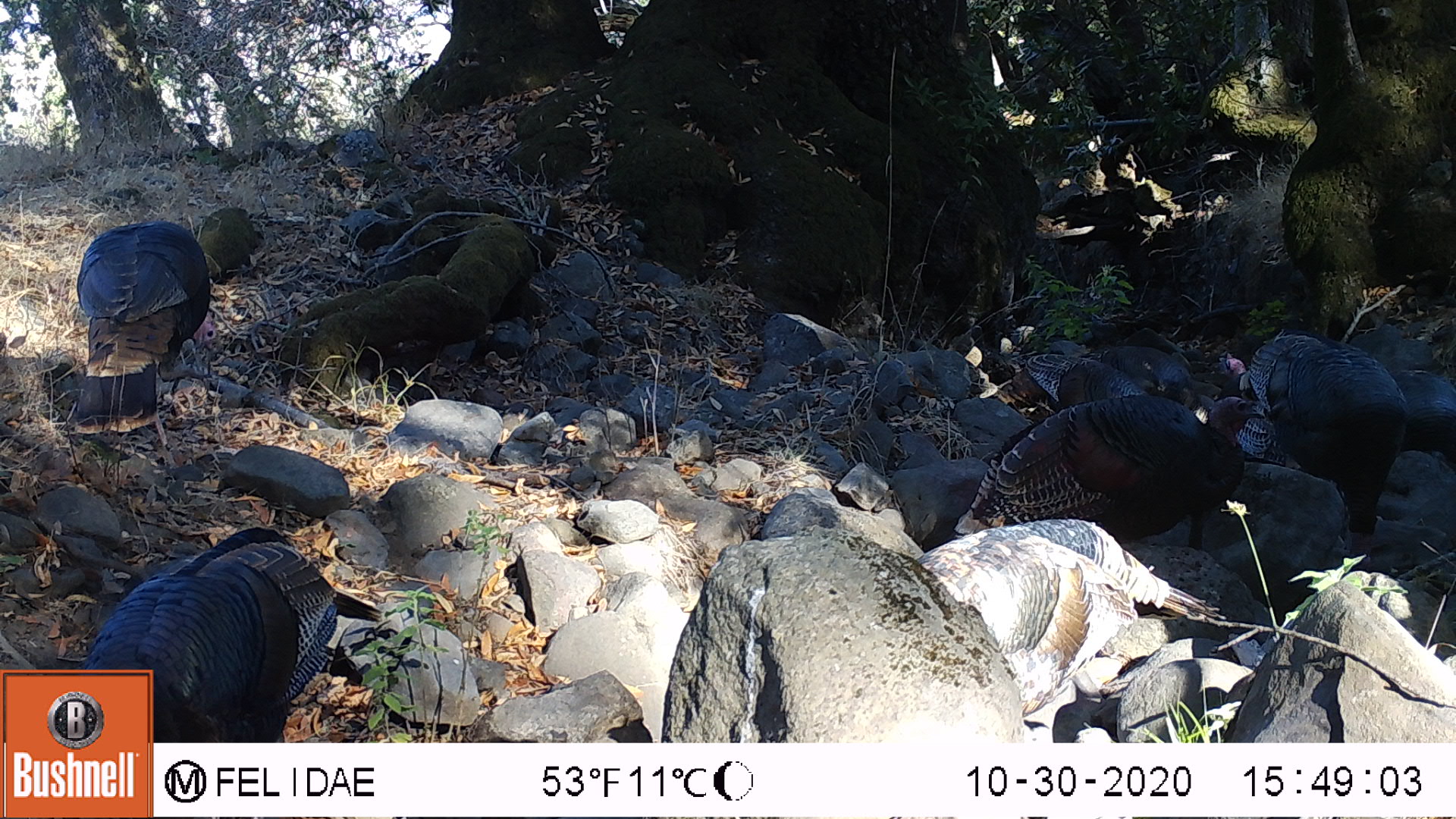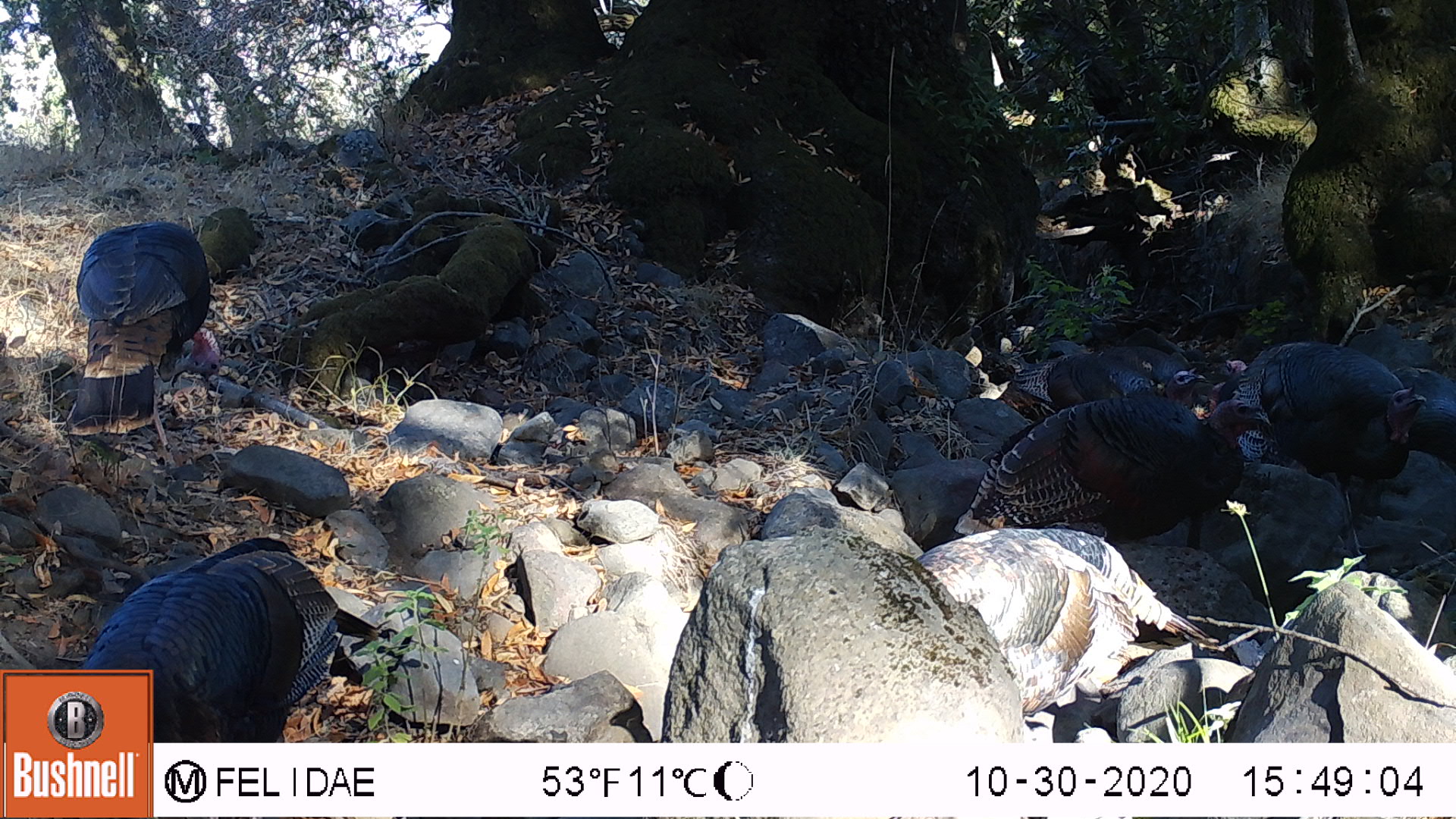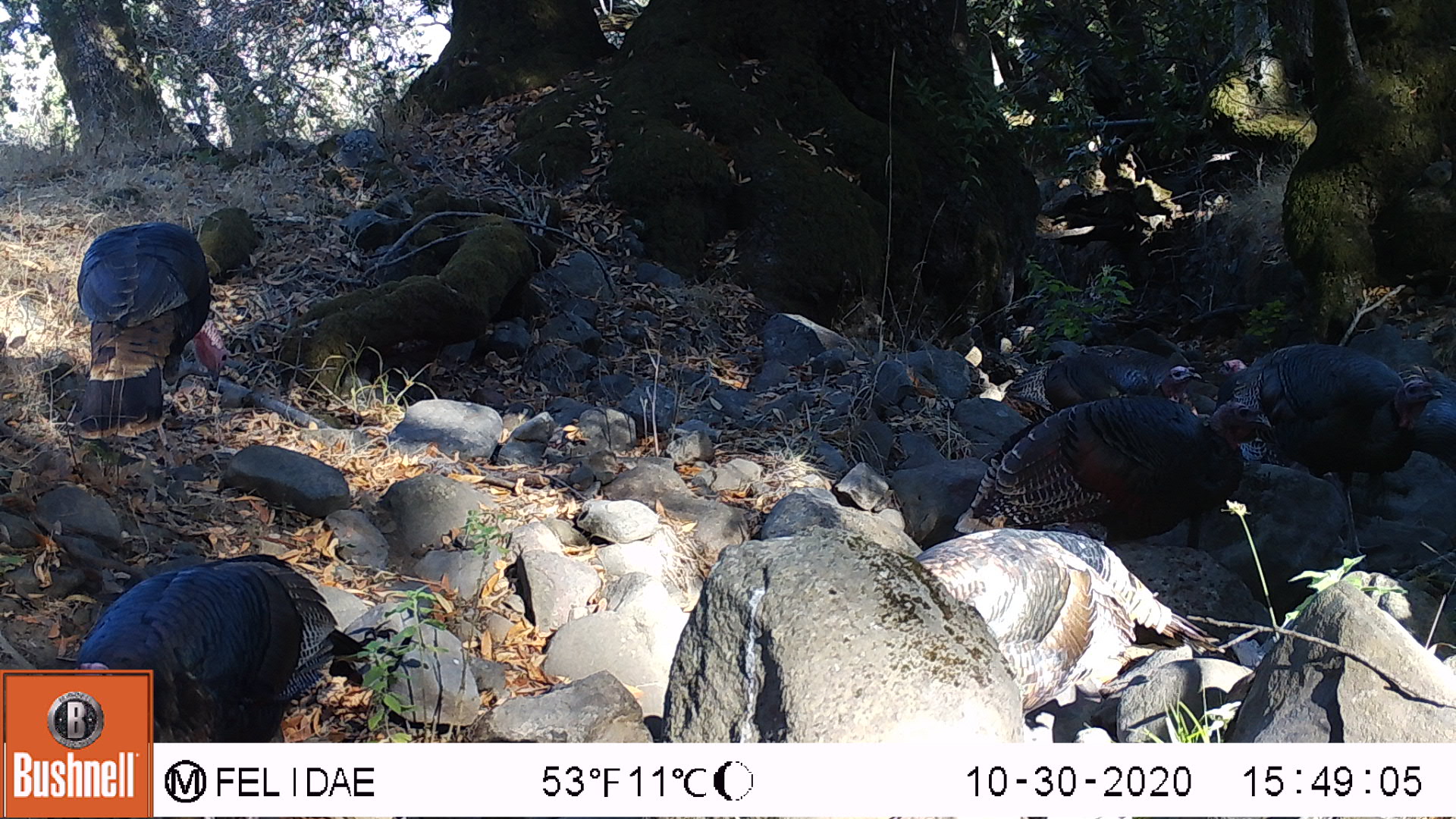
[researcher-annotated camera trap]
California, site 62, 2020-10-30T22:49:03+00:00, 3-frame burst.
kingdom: Animalia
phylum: Chordata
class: Aves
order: Cathartiformes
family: Cathartidae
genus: Cathartes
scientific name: Cathartes aura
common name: turkey vulture